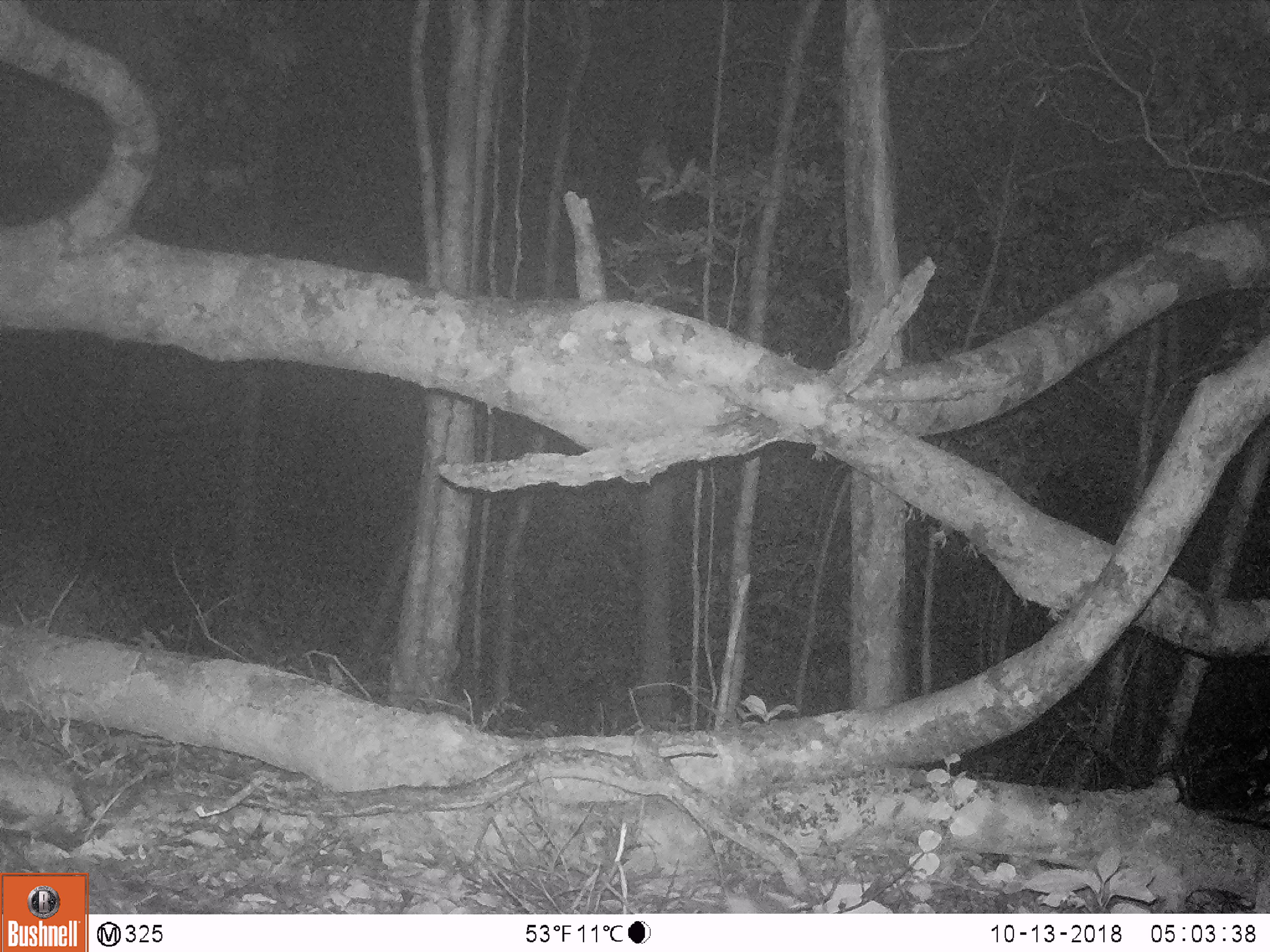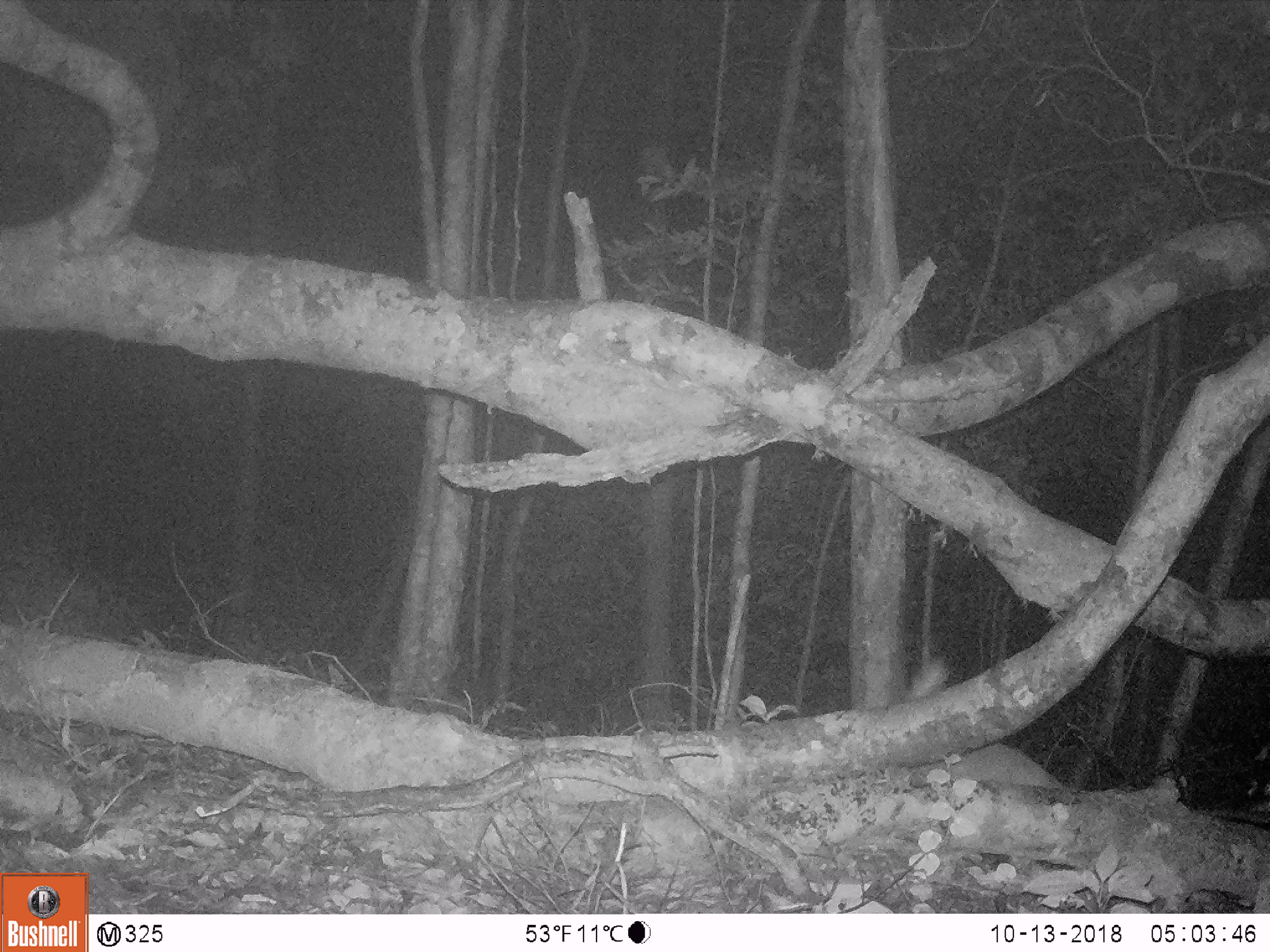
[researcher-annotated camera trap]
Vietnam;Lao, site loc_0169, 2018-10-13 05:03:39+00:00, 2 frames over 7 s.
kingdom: Animalia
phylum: Chordata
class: Mammalia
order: Carnivora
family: Mustelidae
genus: Melogale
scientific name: Melogale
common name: ferret badger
Ferret badger (Melogale). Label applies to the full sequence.